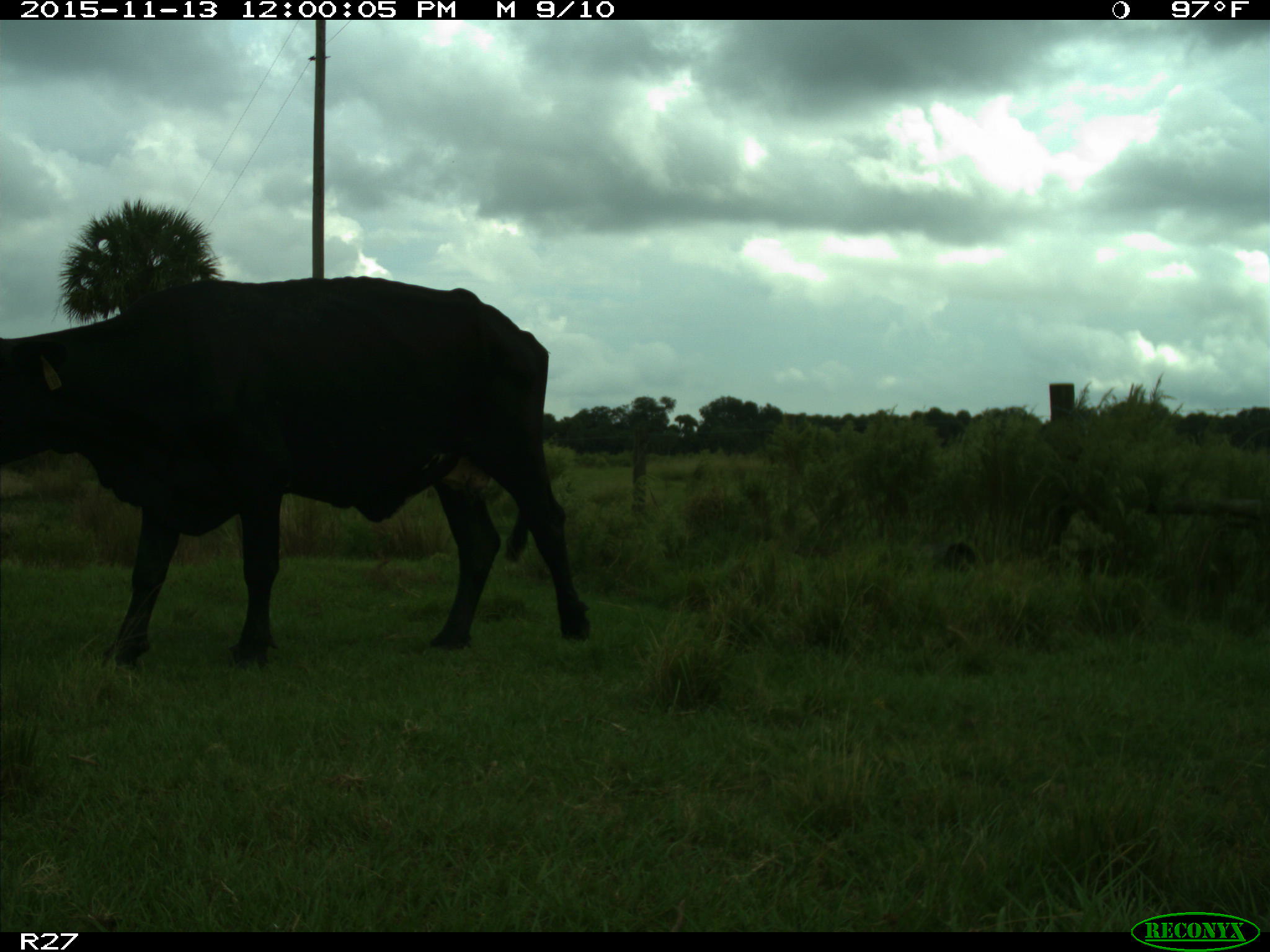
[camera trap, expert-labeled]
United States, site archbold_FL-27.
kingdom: Animalia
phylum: Chordata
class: Mammalia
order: Artiodactyla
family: Bovidae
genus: Bos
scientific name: Bos taurus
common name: domestic cow